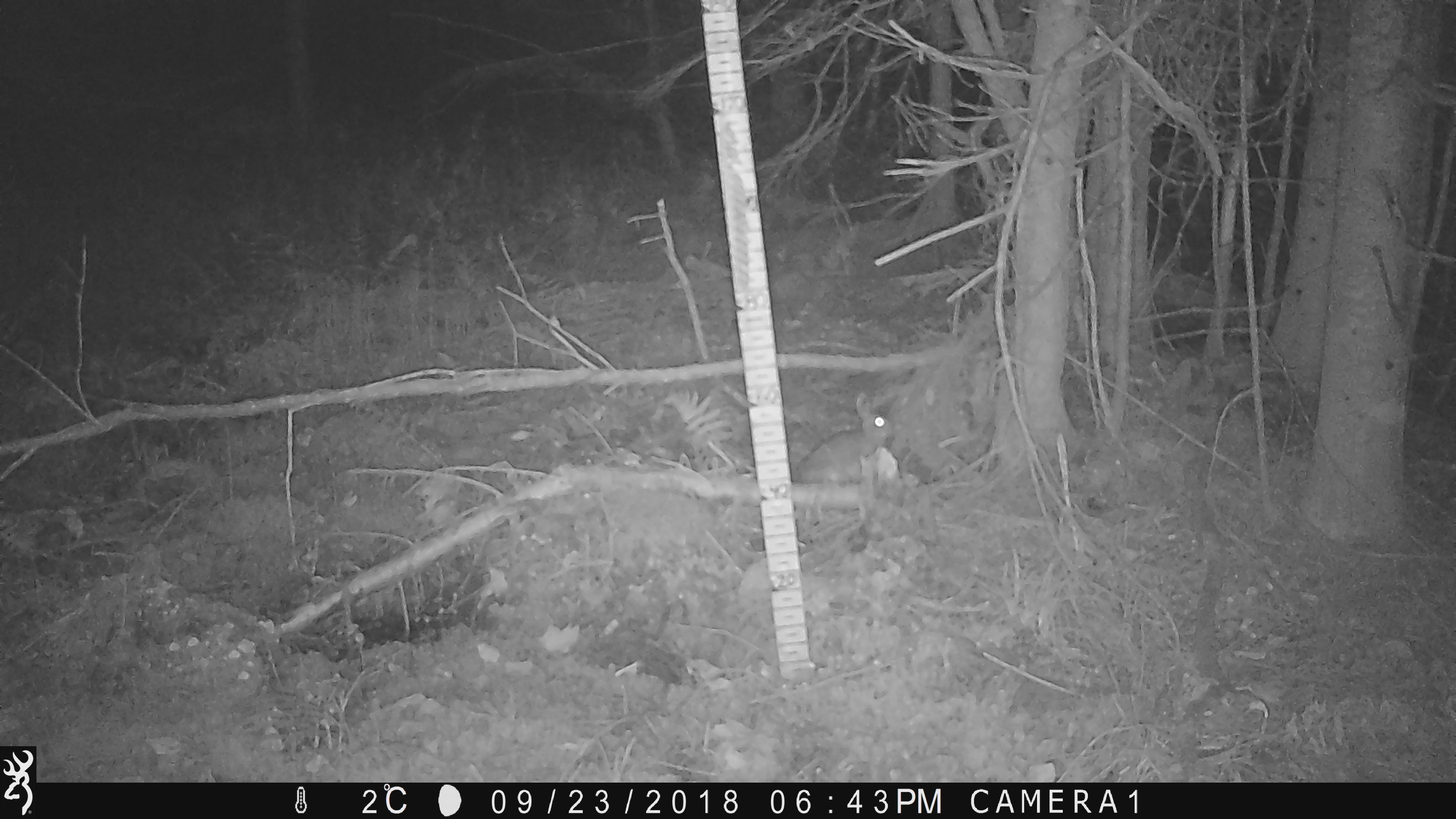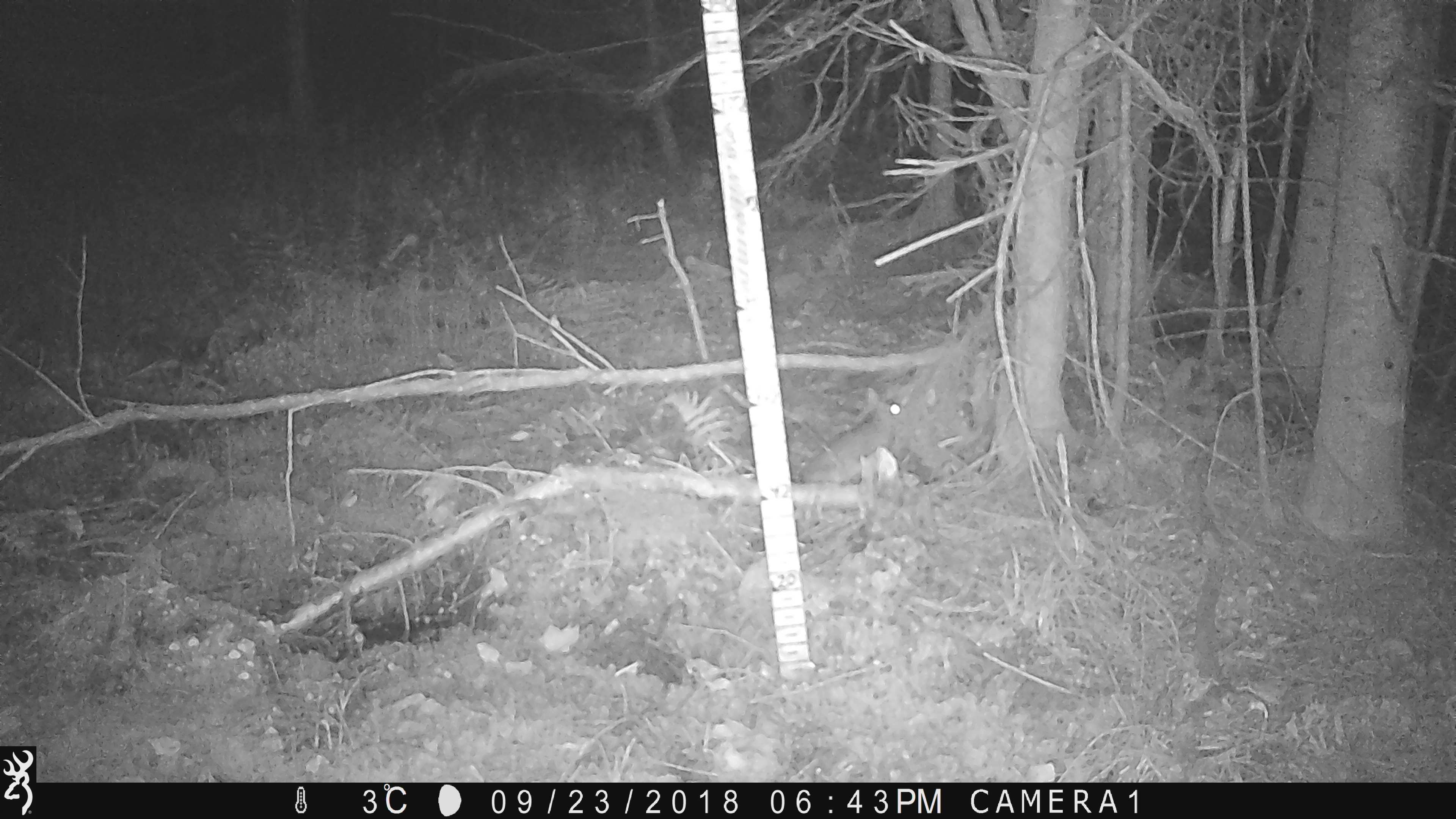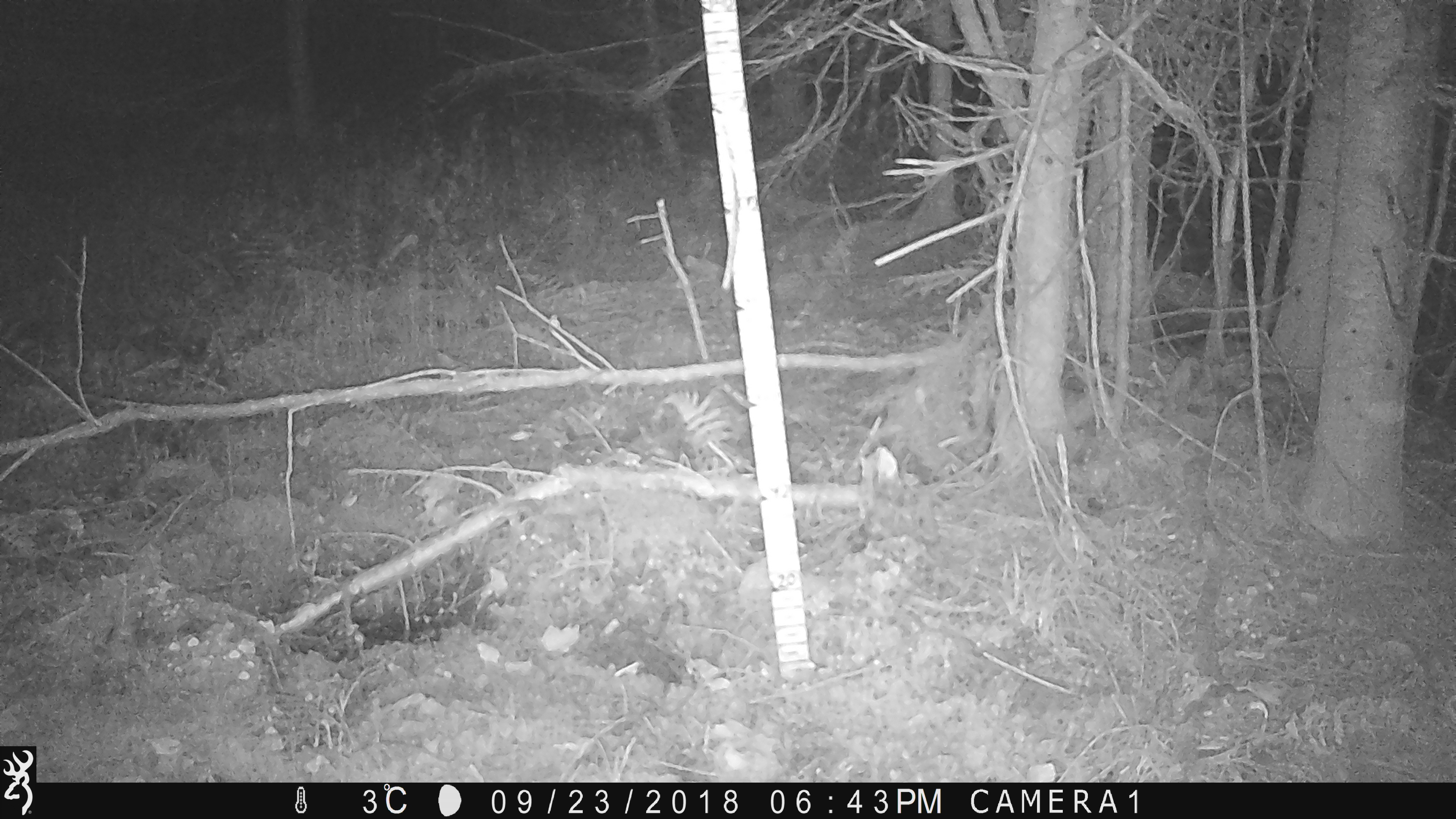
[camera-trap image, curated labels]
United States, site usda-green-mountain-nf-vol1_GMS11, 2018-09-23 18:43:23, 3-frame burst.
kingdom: Animalia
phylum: Chordata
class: Mammalia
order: Lagomorpha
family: Leporidae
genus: Lepus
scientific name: Lepus americanus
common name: snowshoe hare